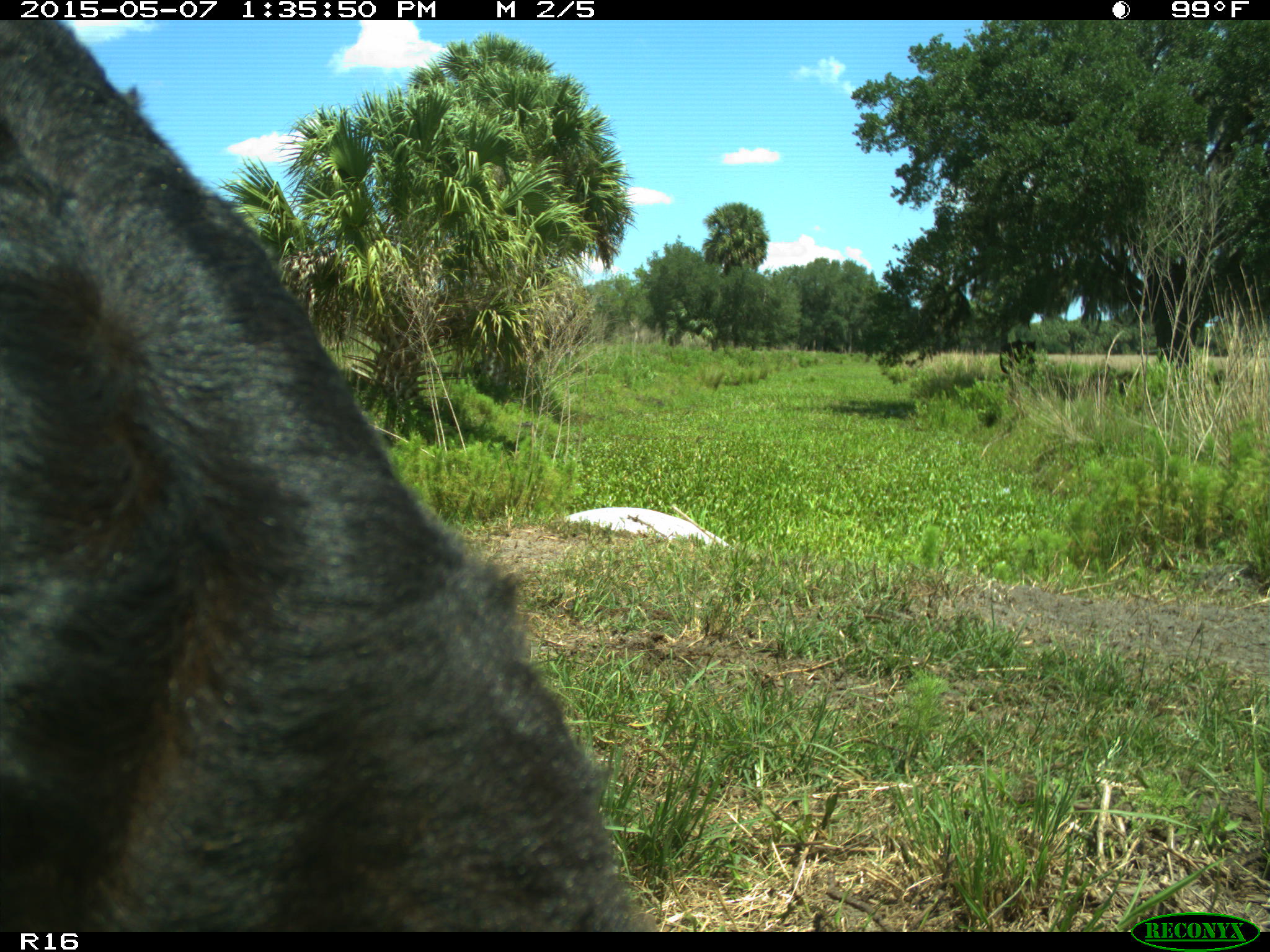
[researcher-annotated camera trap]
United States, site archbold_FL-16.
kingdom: Animalia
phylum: Chordata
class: Mammalia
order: Artiodactyla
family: Bovidae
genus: Bos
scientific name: Bos taurus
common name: domestic cow